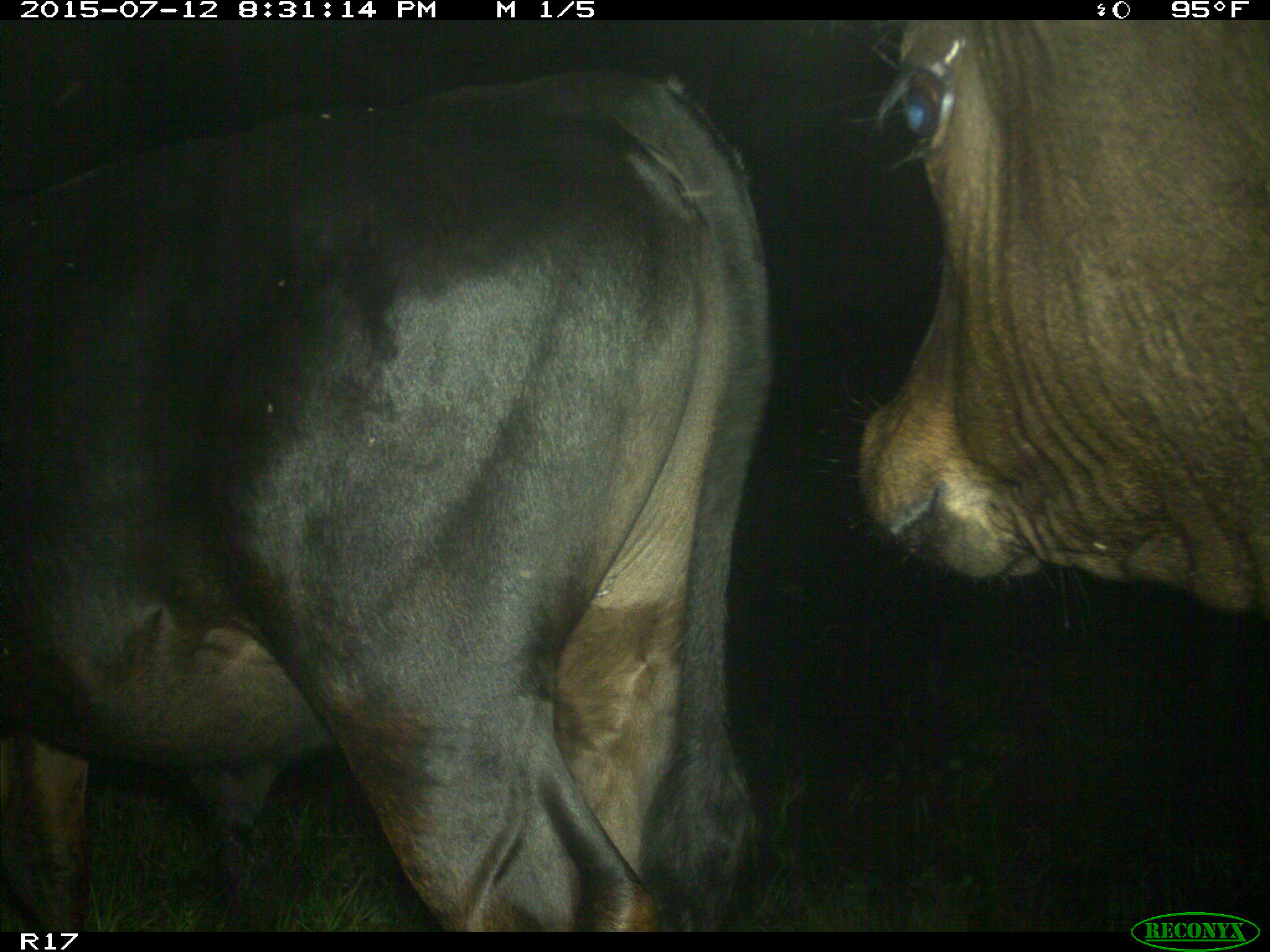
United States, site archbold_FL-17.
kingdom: Animalia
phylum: Chordata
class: Mammalia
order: Artiodactyla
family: Bovidae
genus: Bos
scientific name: Bos taurus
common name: domestic cow